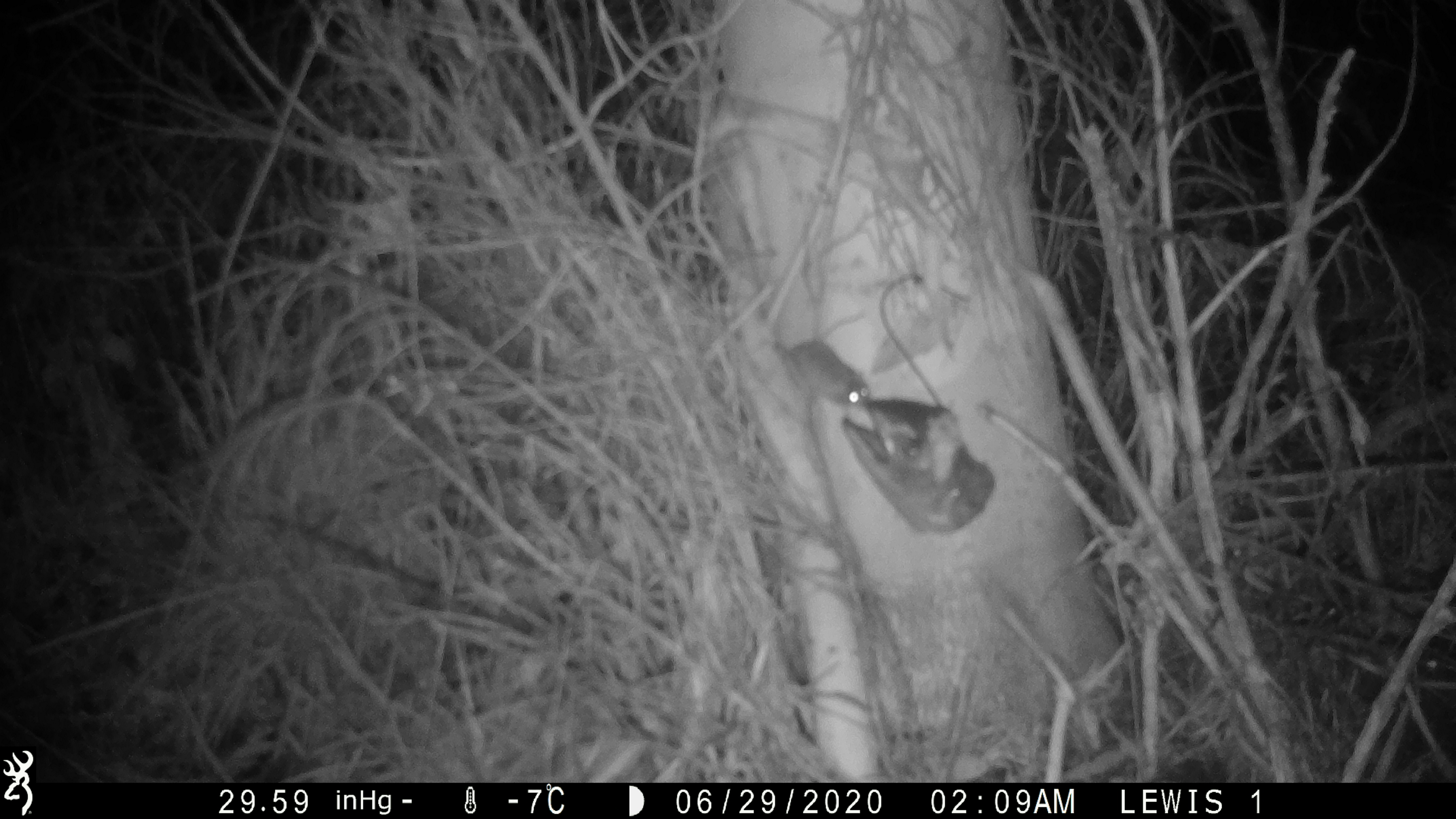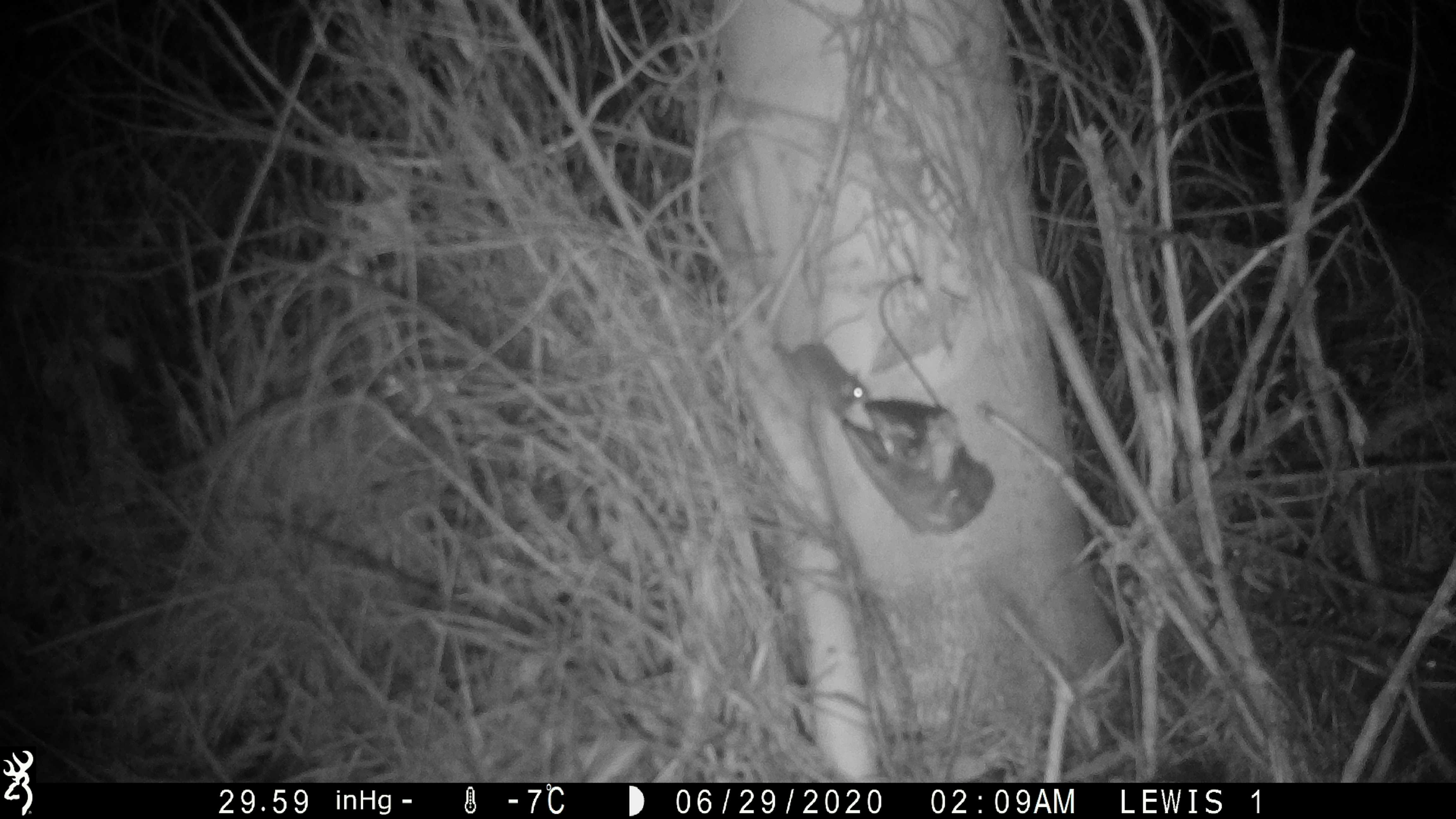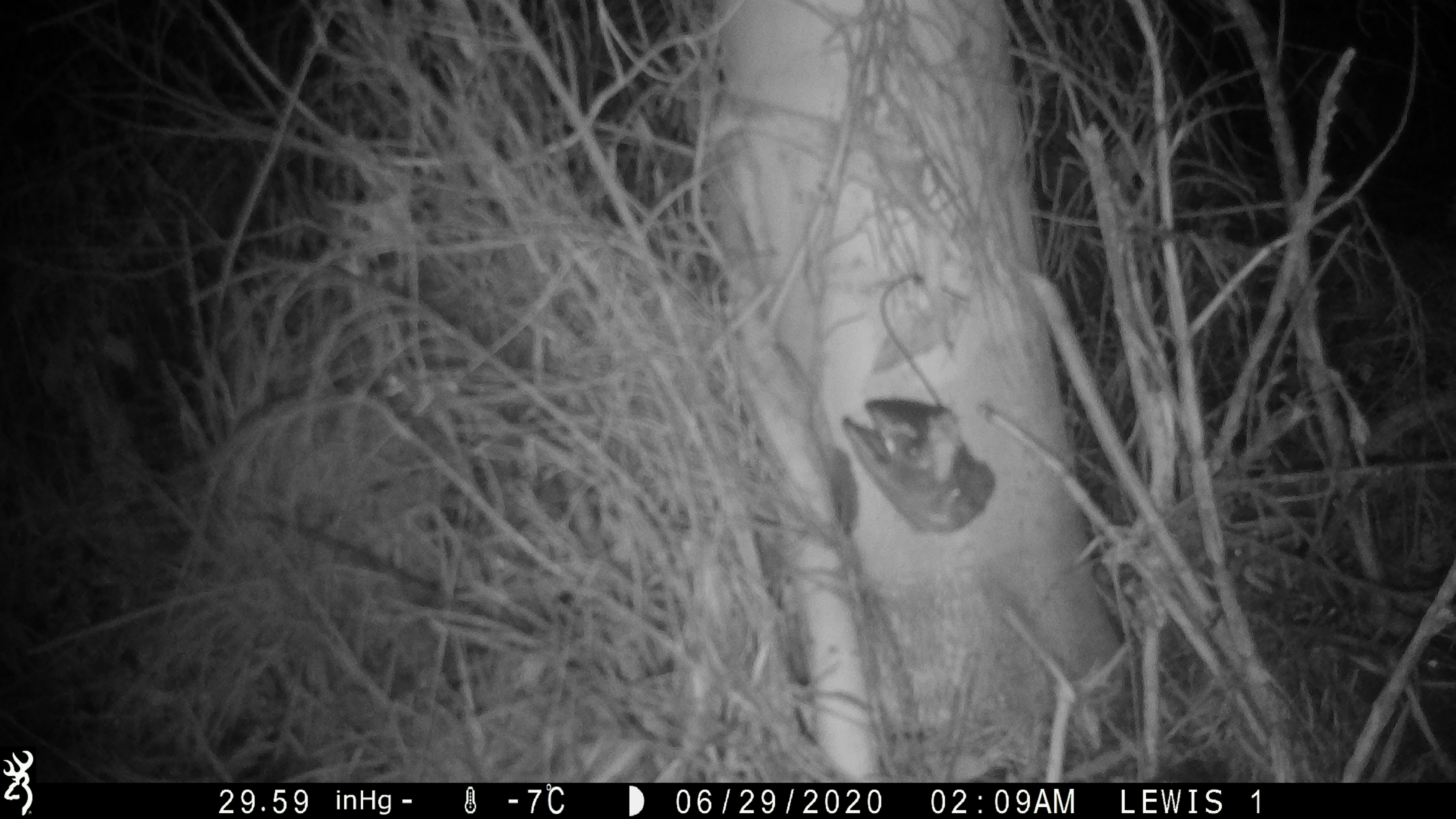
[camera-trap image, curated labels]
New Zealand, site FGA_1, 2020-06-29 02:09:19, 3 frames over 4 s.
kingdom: Animalia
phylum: Chordata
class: Mammalia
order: Rodentia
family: Muridae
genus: Mus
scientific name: Mus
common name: mouse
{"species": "mouse (Mus)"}